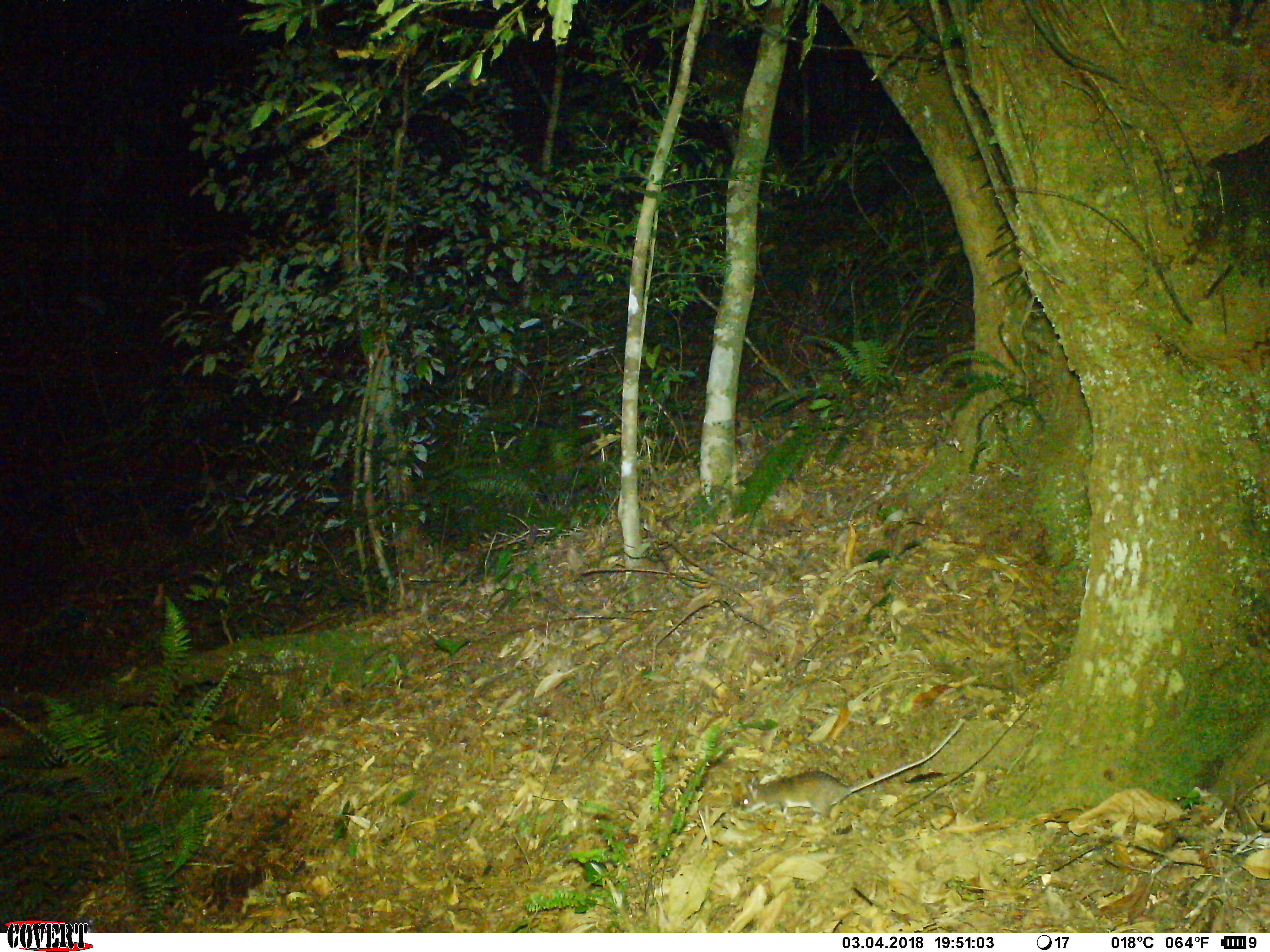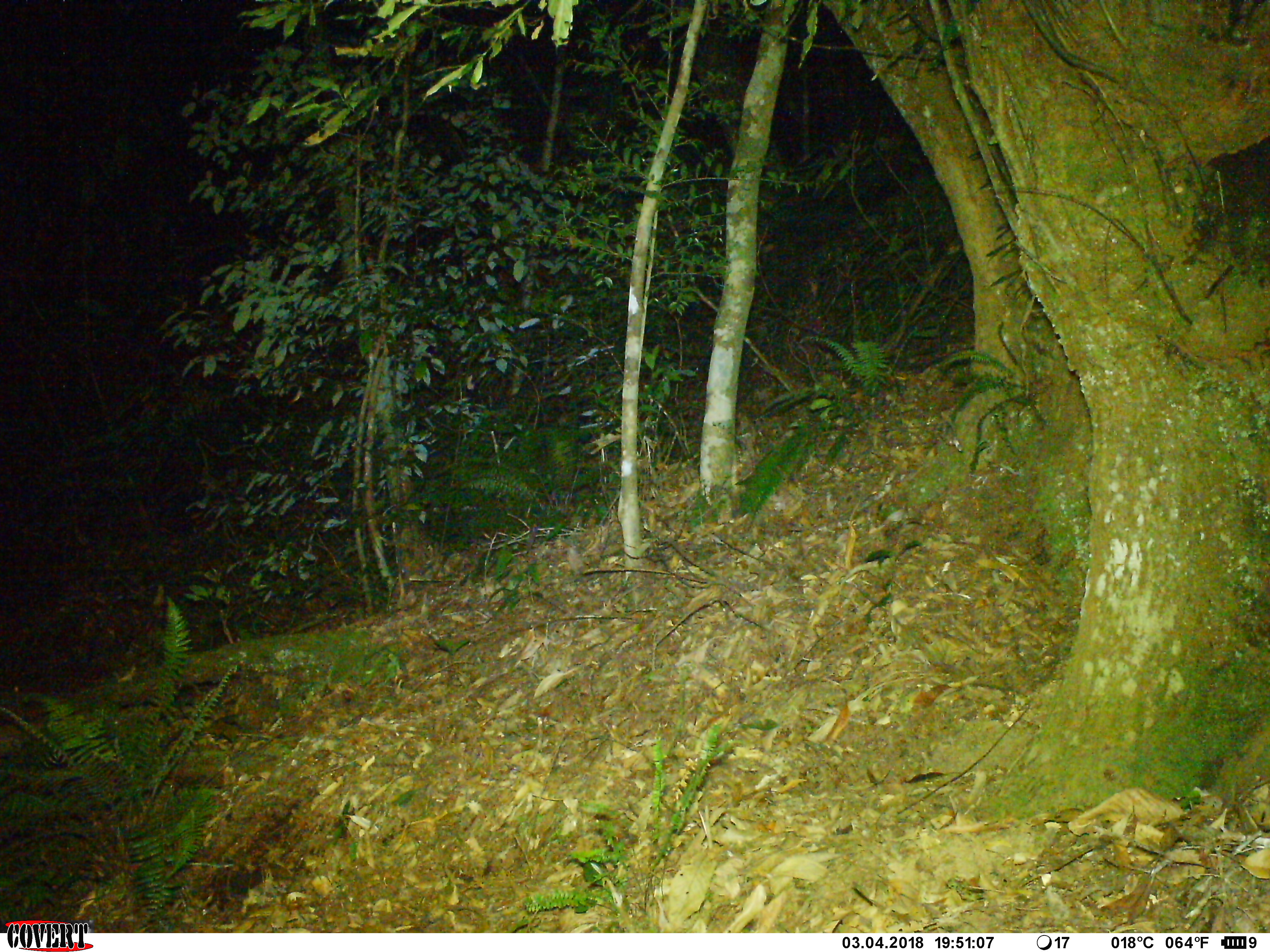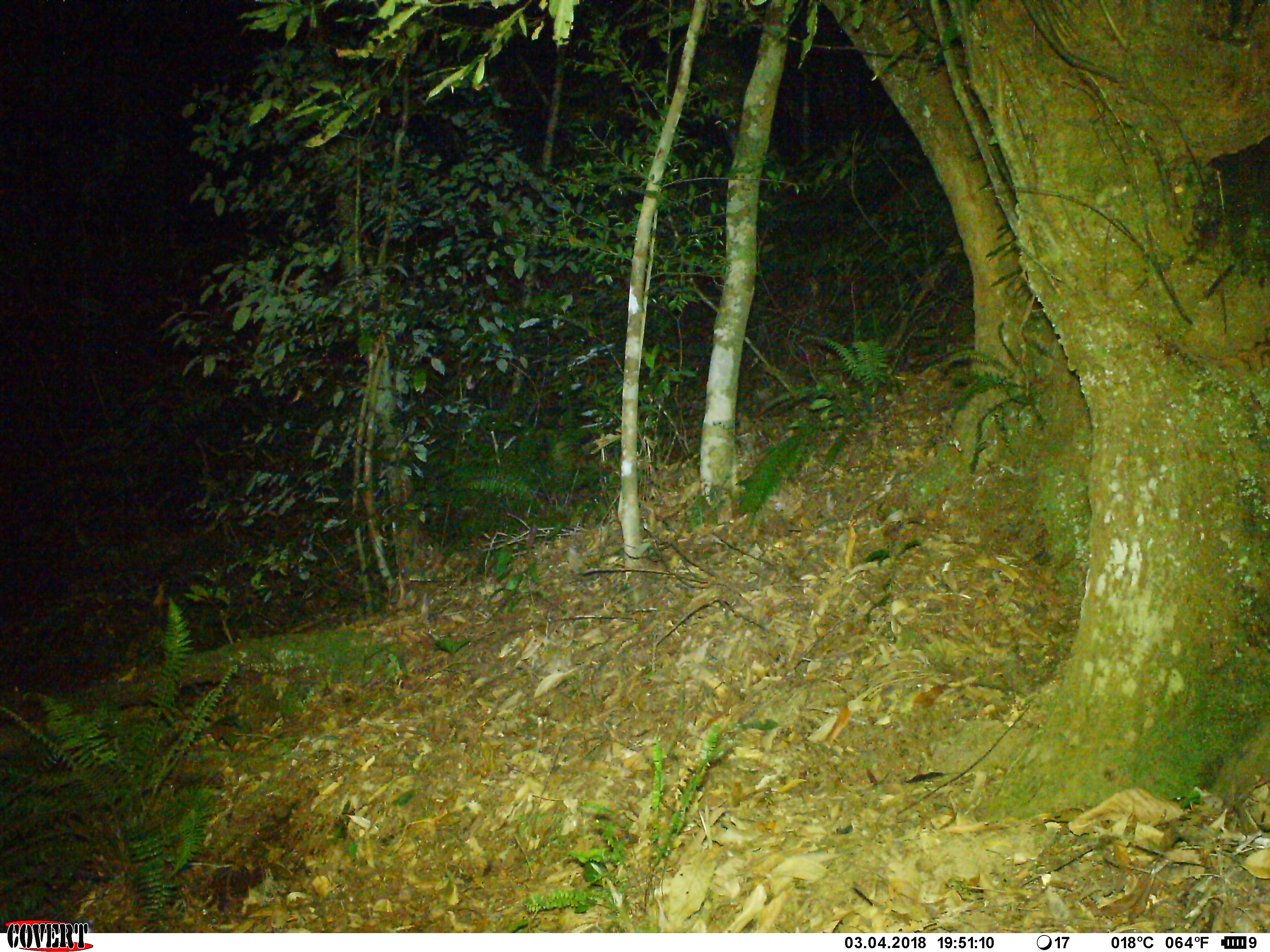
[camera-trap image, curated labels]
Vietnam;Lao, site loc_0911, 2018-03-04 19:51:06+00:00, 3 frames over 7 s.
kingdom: Animalia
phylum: Chordata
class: Mammalia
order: Rodentia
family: Muridae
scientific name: Muridae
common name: old-world mice and rats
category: unidentified murid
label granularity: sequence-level